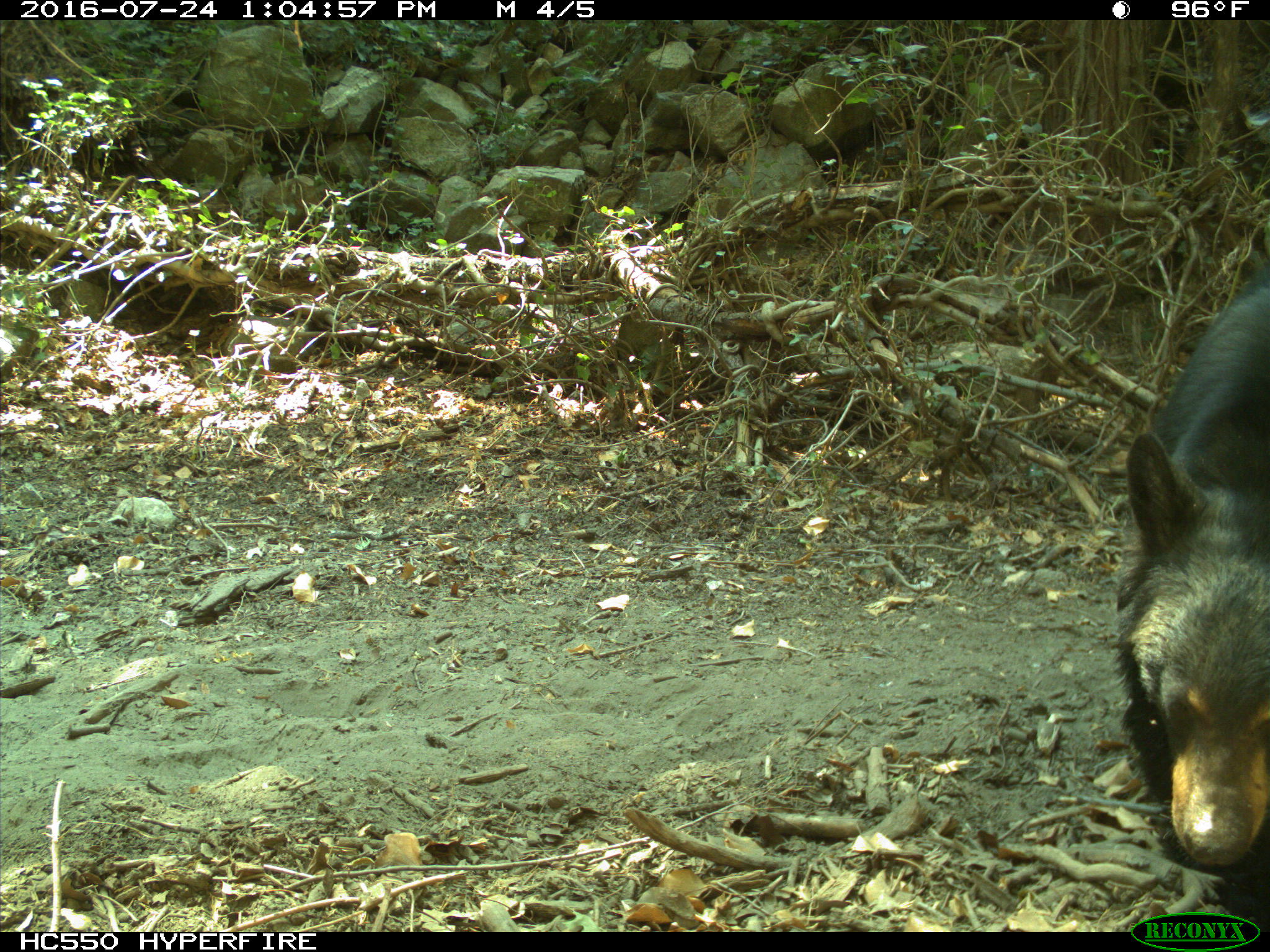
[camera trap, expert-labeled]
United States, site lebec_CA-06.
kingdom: Animalia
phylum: Chordata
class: Mammalia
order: Carnivora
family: Ursidae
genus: Ursus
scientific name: Ursus americanus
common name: american black bear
Ursus americanus (american black bear).